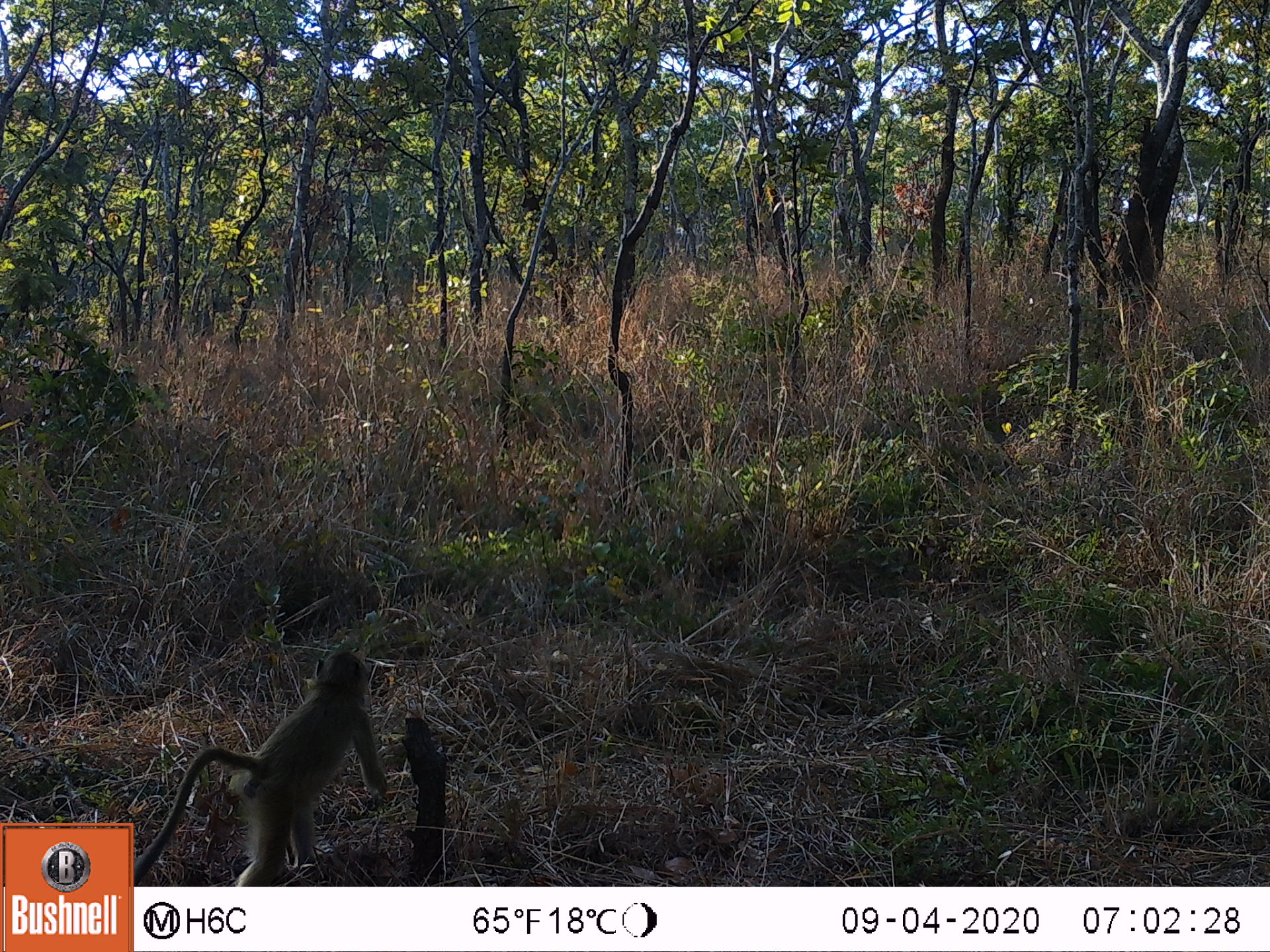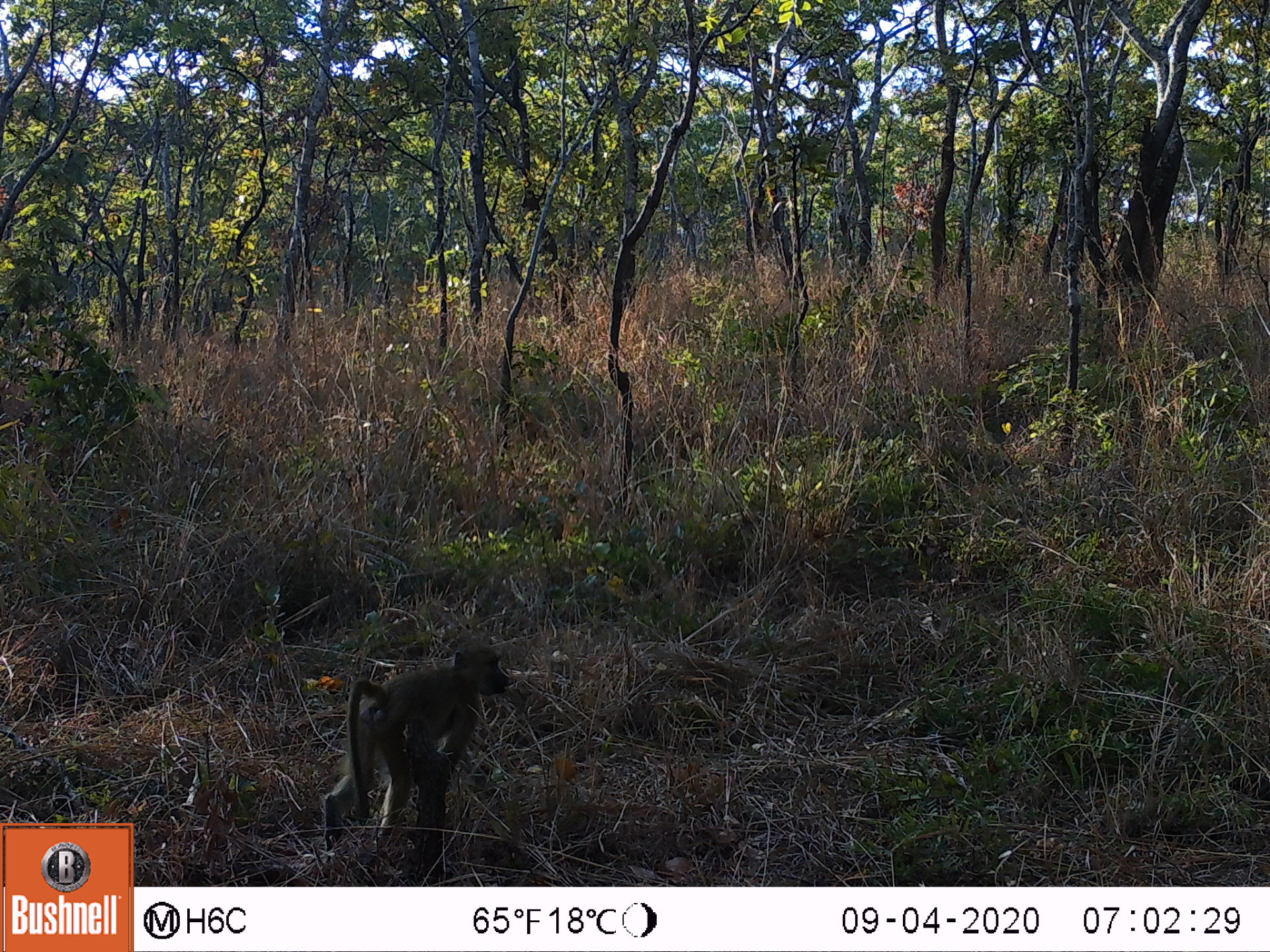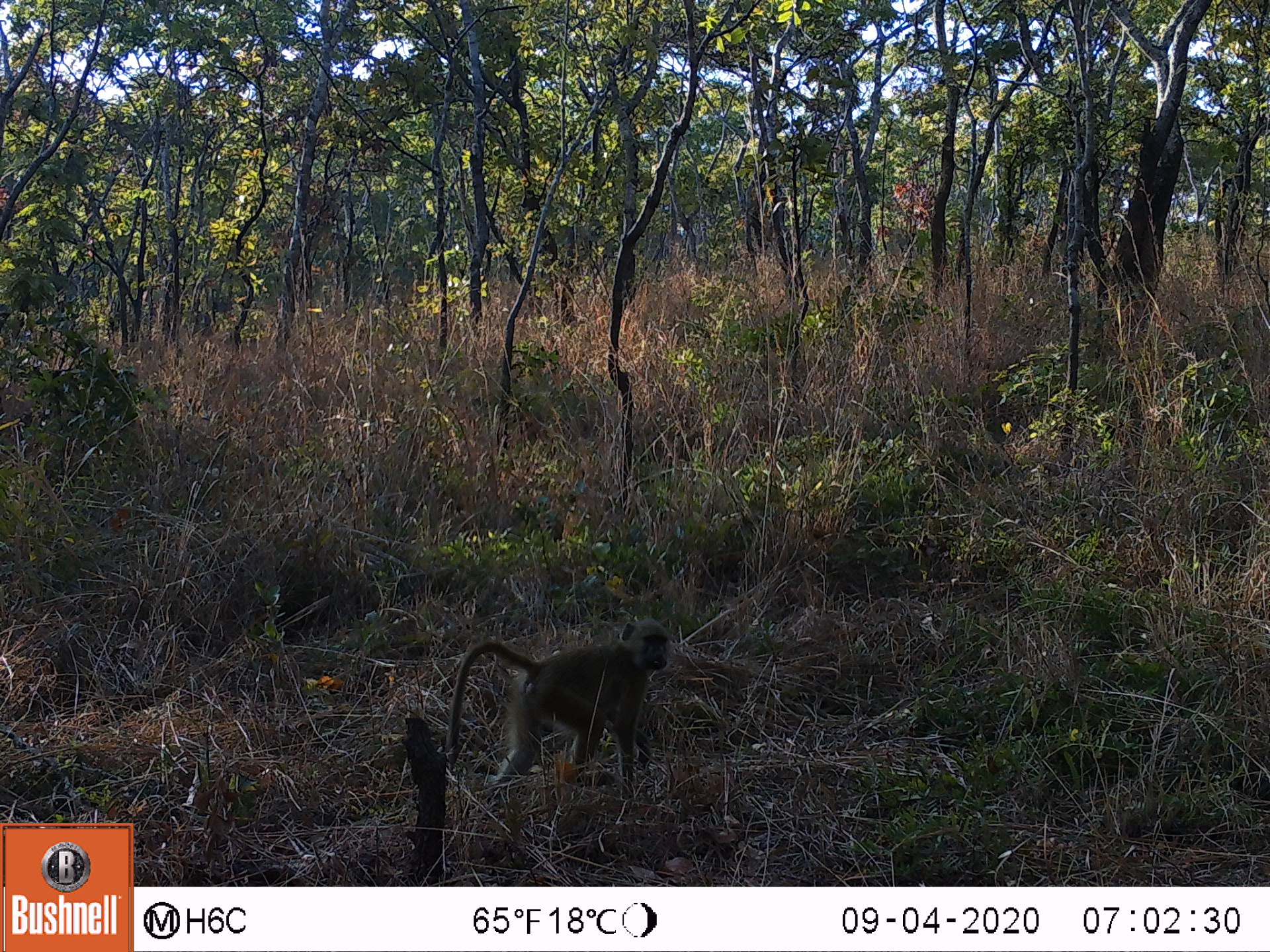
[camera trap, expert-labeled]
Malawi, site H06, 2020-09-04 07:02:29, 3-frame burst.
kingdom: Animalia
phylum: Chordata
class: Mammalia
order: Primates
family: Cercopithecidae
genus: Papio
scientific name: Papio cynocephalus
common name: yellow baboon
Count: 1.